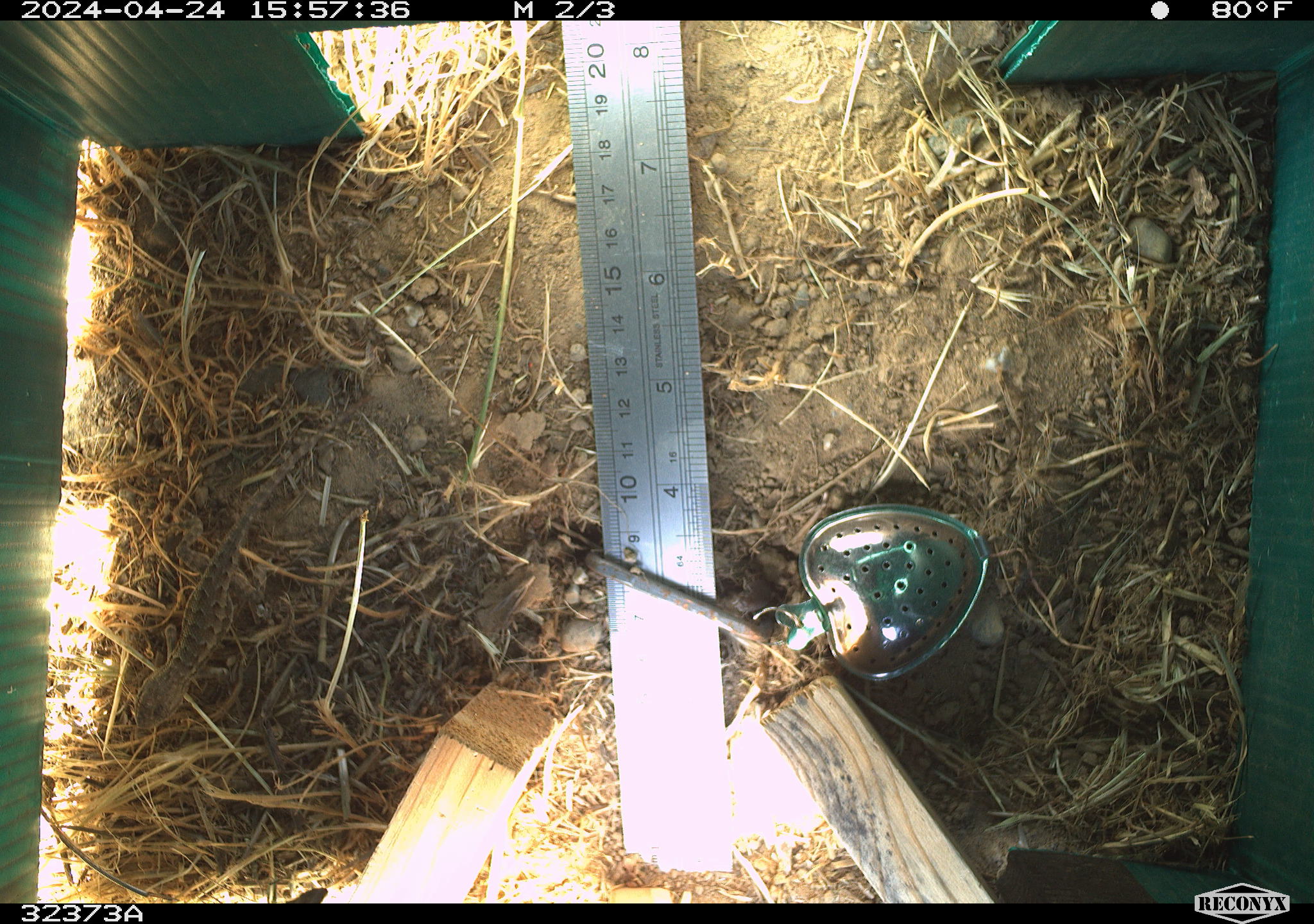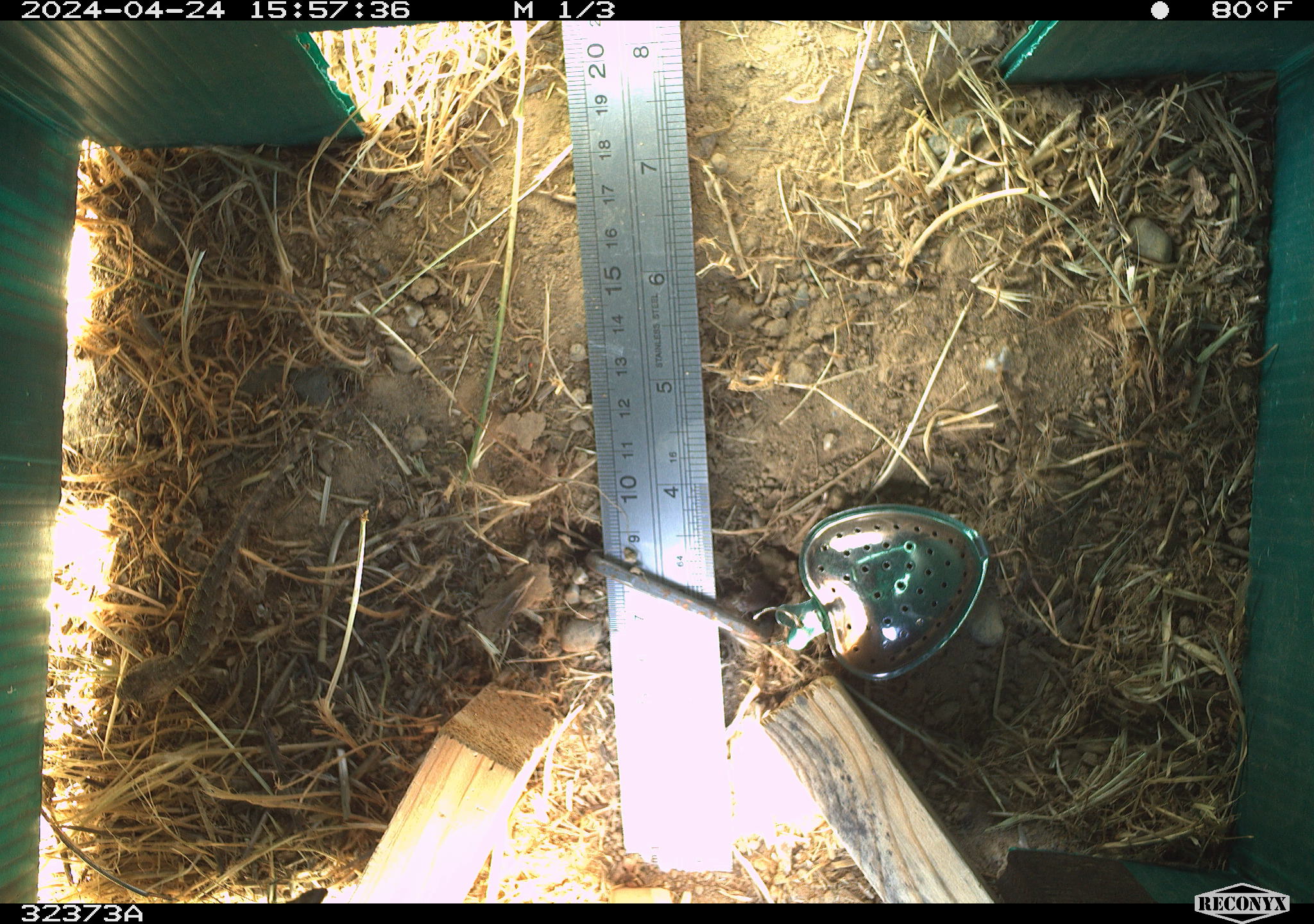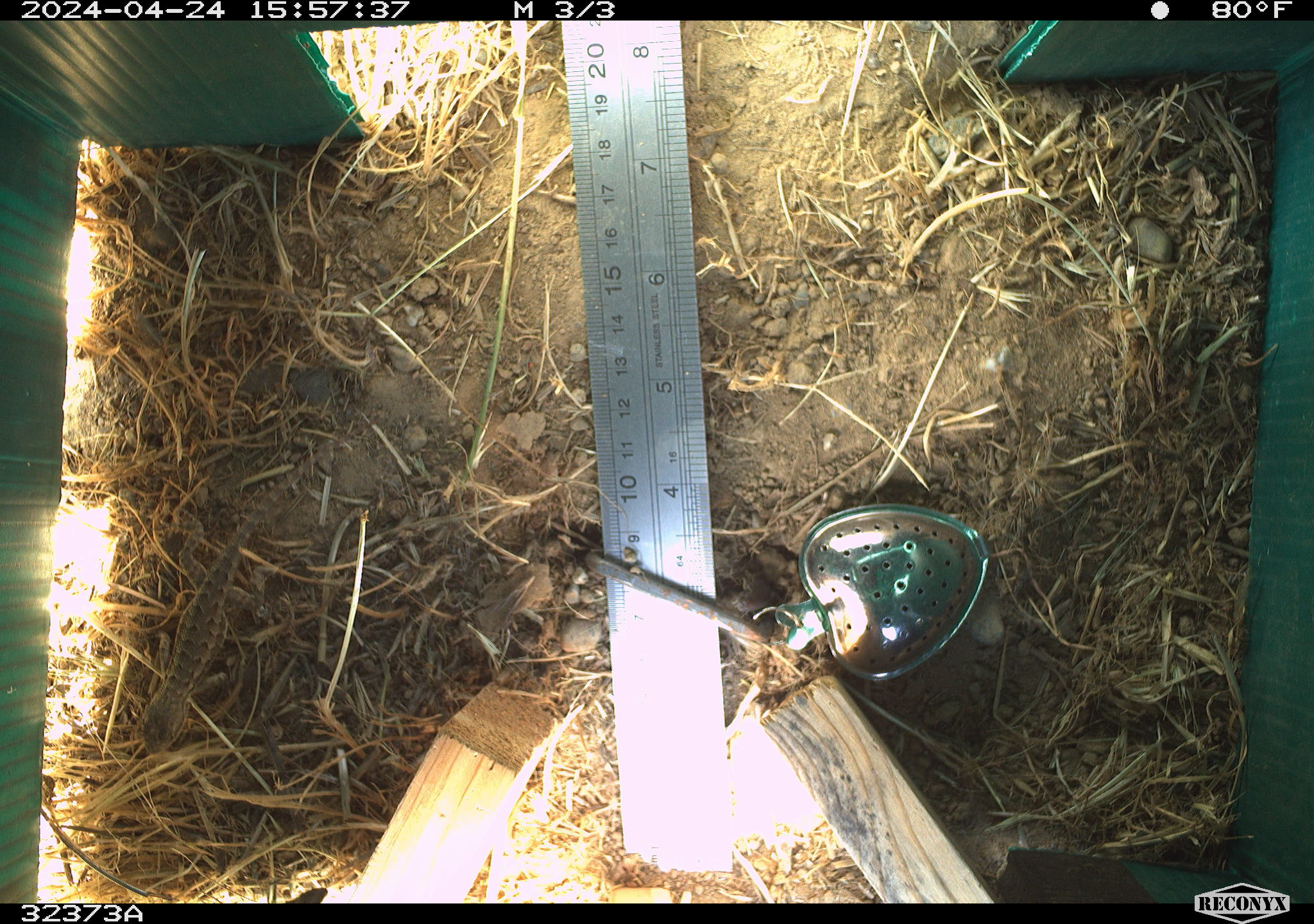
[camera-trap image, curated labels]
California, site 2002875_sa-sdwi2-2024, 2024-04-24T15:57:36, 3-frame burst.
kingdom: Animalia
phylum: Chordata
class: Reptilia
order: Squamata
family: Phrynosomatidae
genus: Sceloporus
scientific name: Sceloporus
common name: spiny lizards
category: sceloporus species